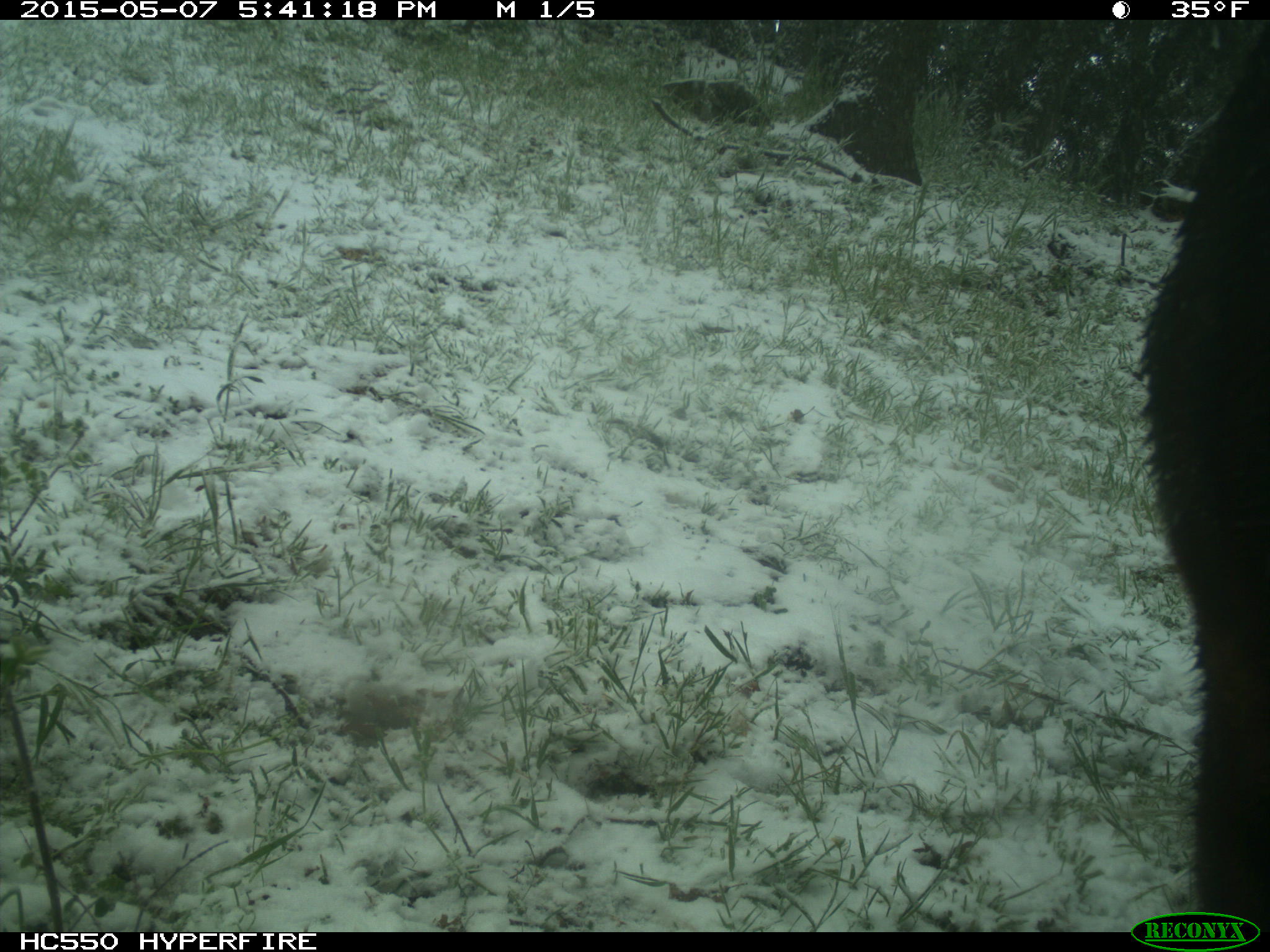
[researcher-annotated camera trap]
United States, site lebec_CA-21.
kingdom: Animalia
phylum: Chordata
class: Mammalia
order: Artiodactyla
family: Bovidae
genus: Bos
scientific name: Bos taurus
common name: domestic cow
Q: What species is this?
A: Bos taurus (domestic cow).